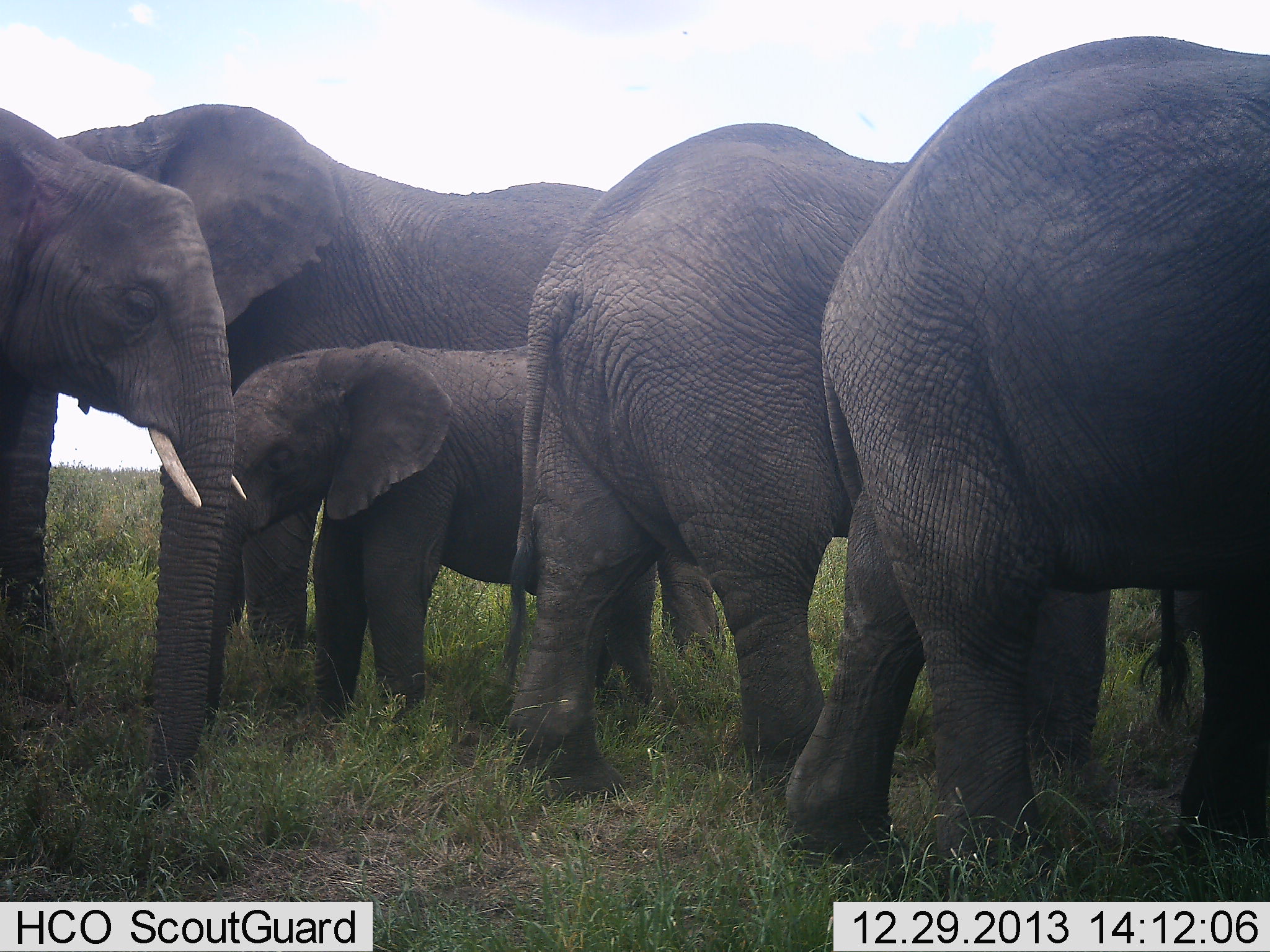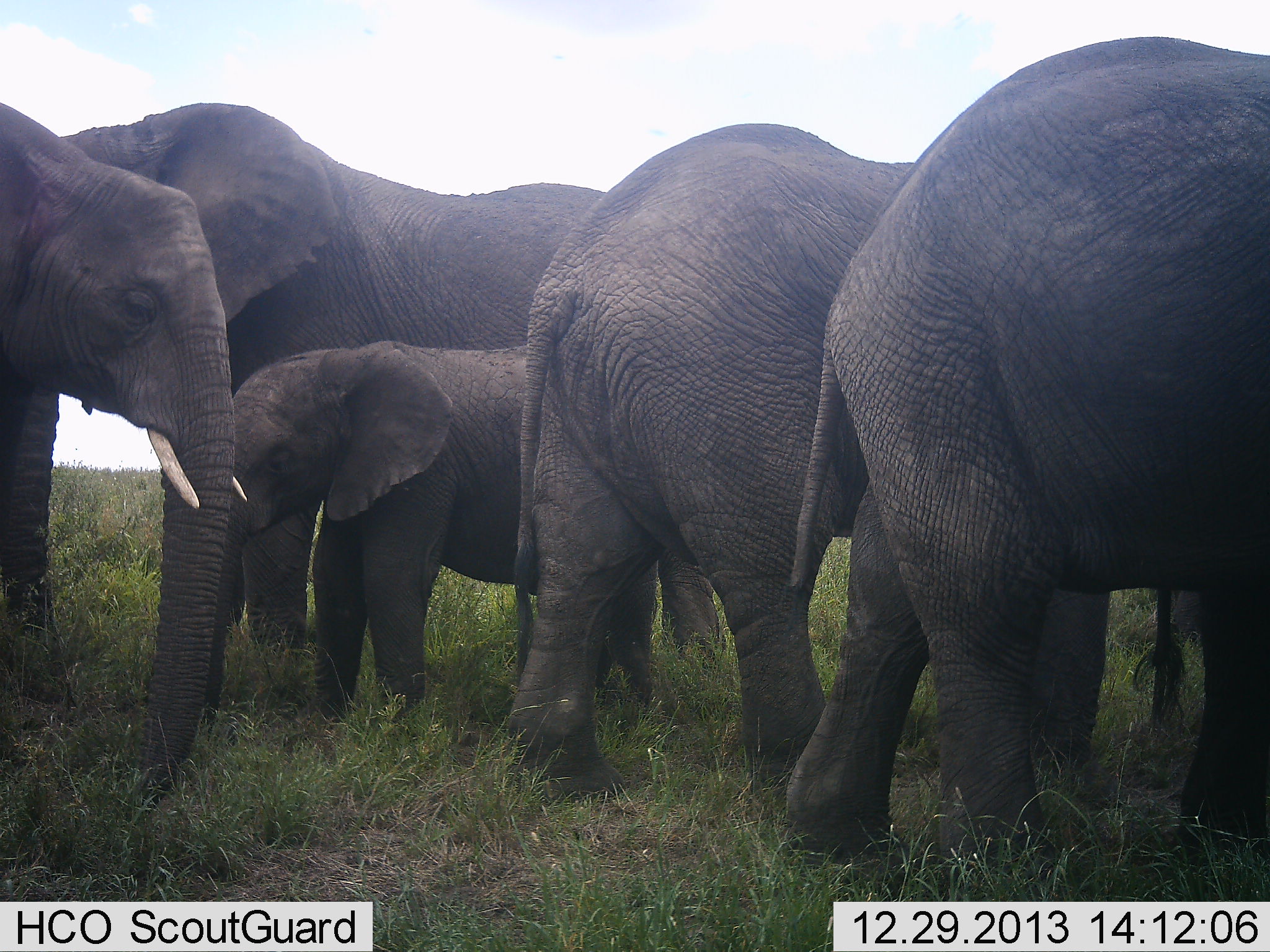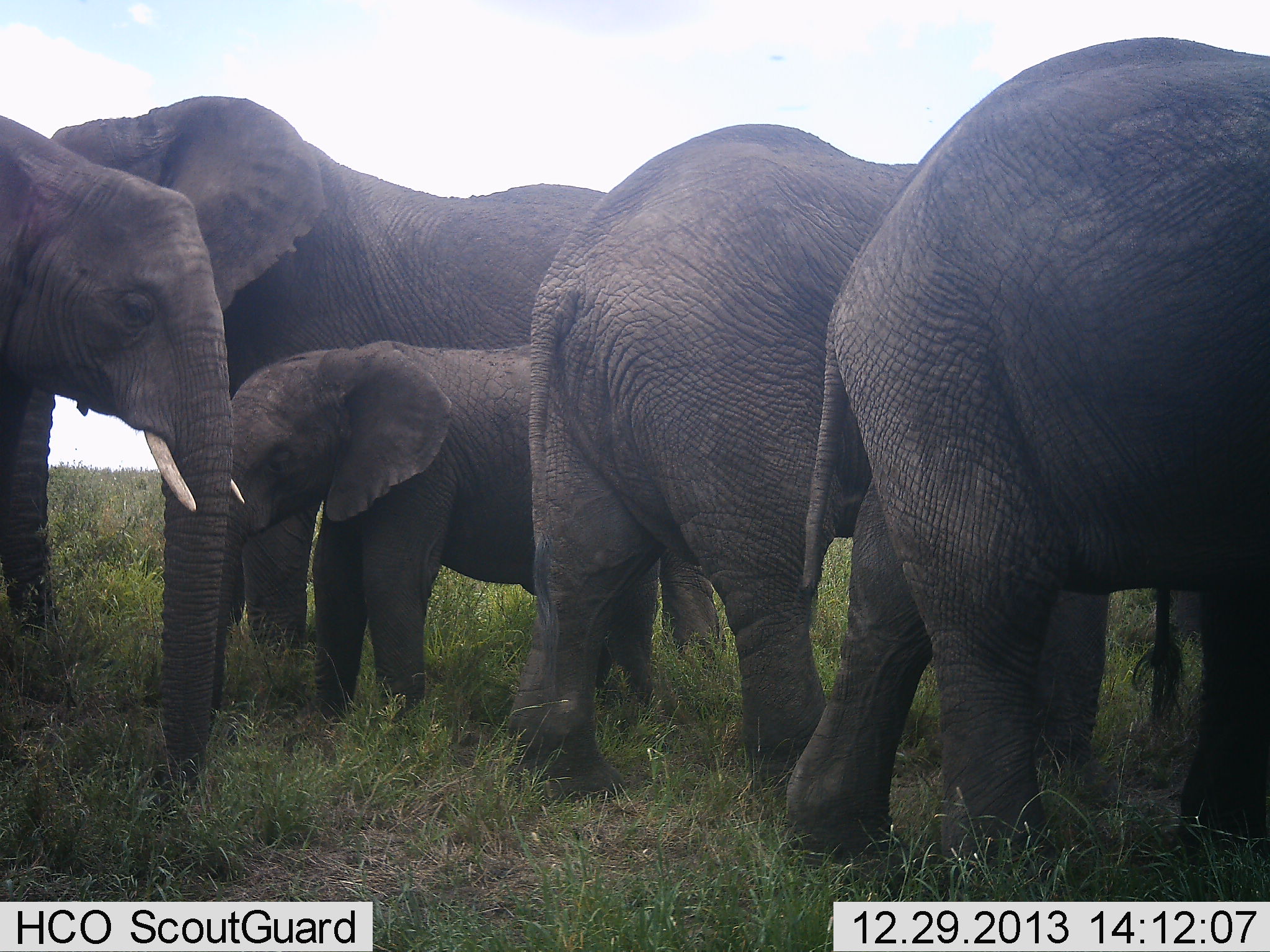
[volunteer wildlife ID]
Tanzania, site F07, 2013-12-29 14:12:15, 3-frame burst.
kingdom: Animalia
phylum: Chordata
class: Mammalia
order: Proboscidea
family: Elephantidae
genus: Loxodonta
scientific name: Loxodonta africana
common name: african bush elephant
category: elephant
Elephant (african bush elephant) (Loxodonta africana), count 5. Behavior (volunteer vote fractions): standing 90%, resting 20%, moving 10%, interacting 10%. Young present (vote fraction): 90%. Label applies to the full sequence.